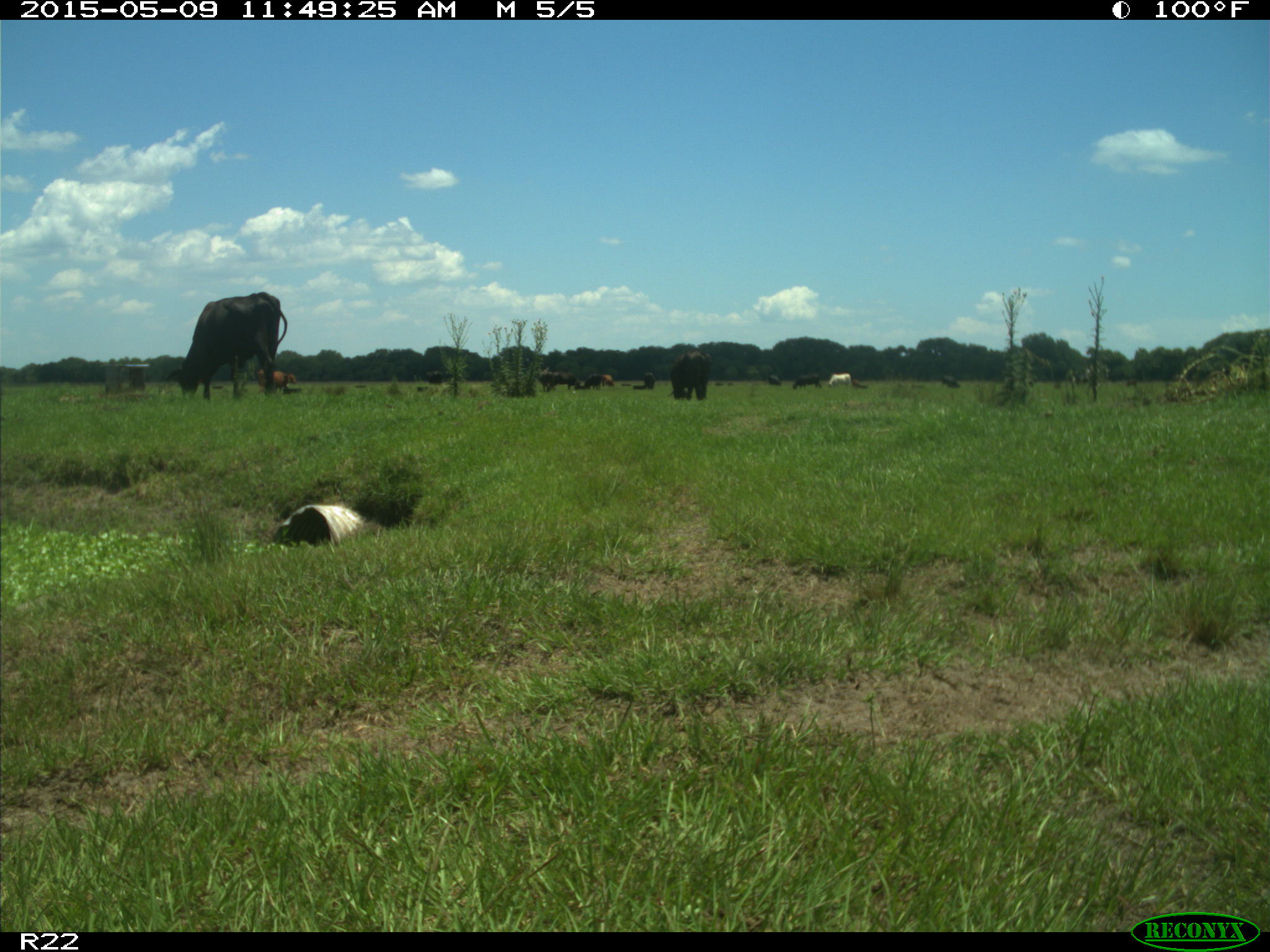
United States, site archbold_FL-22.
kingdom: Animalia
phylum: Chordata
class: Mammalia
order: Artiodactyla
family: Bovidae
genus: Bos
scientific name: Bos taurus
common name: domestic cow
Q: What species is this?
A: Bos taurus (domestic cow).